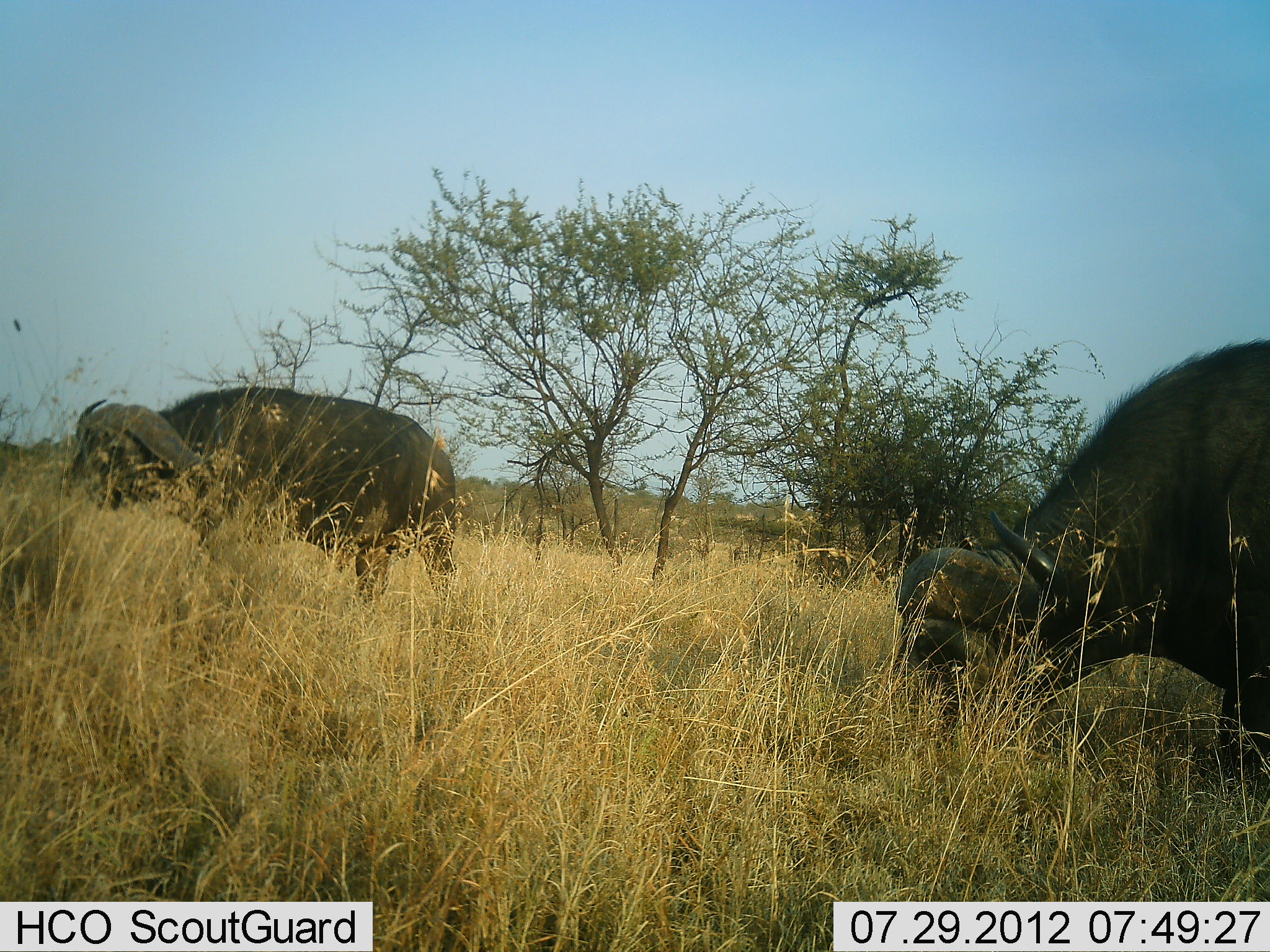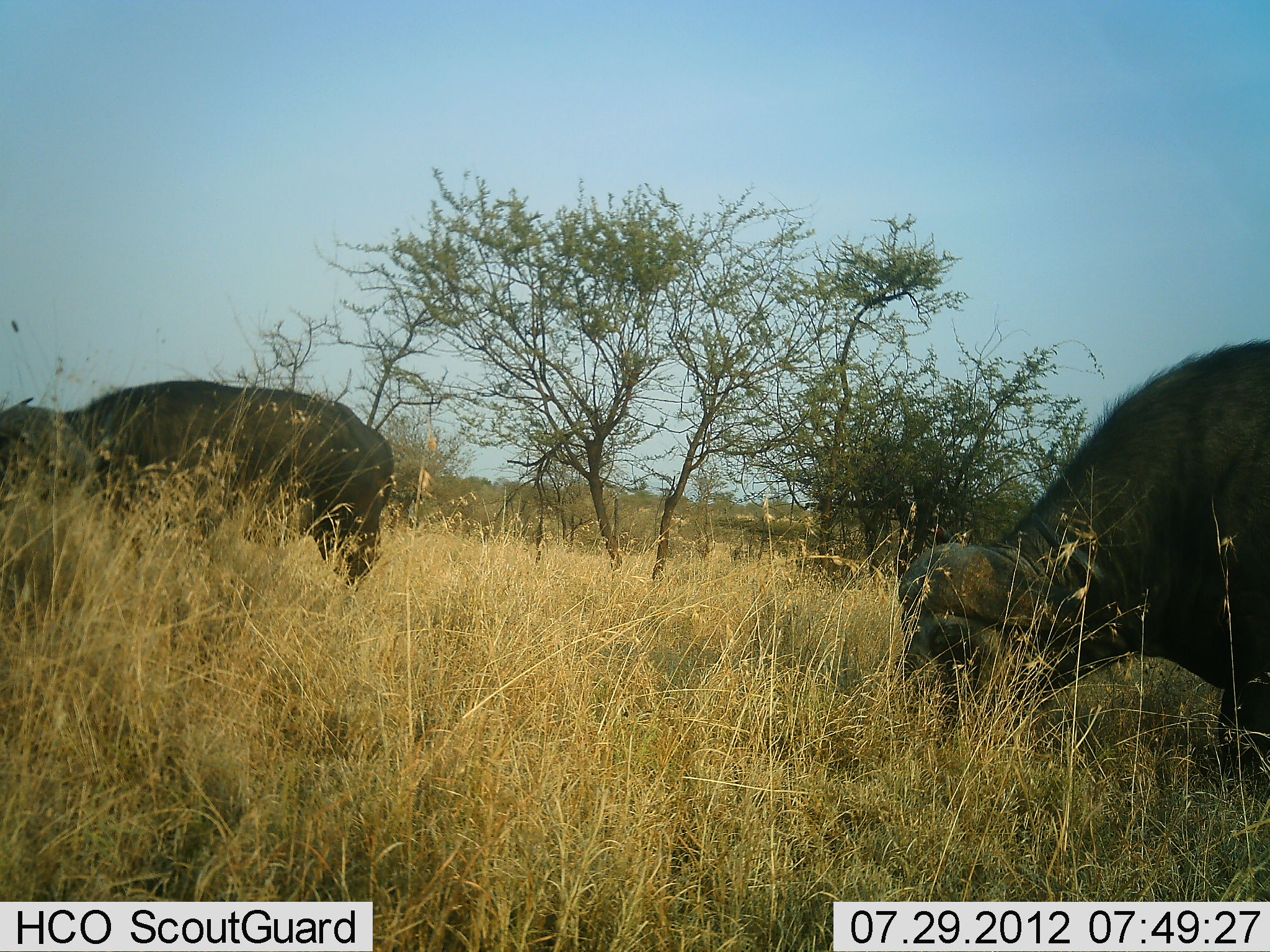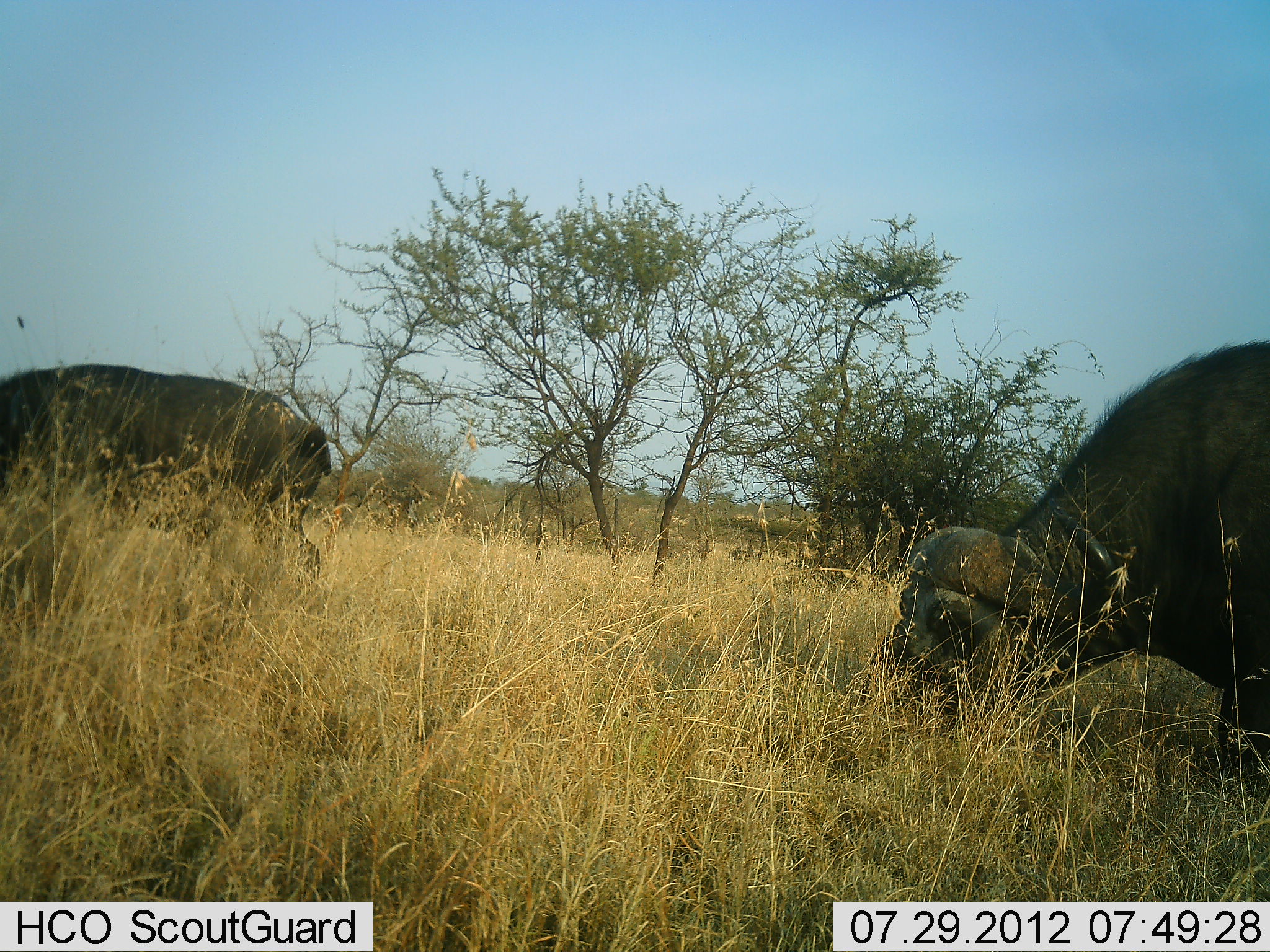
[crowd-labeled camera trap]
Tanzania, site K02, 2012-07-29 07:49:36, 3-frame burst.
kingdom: Animalia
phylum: Chordata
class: Mammalia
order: Artiodactyla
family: Bovidae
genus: Syncerus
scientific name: Syncerus caffer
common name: cape buffalo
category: buffalo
Buffalo (cape buffalo) (Syncerus caffer), count 2. Behavior (volunteer vote fractions): standing 50%, resting 0%, moving 60%, interacting 0%. Young present (vote fraction): 0%. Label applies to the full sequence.